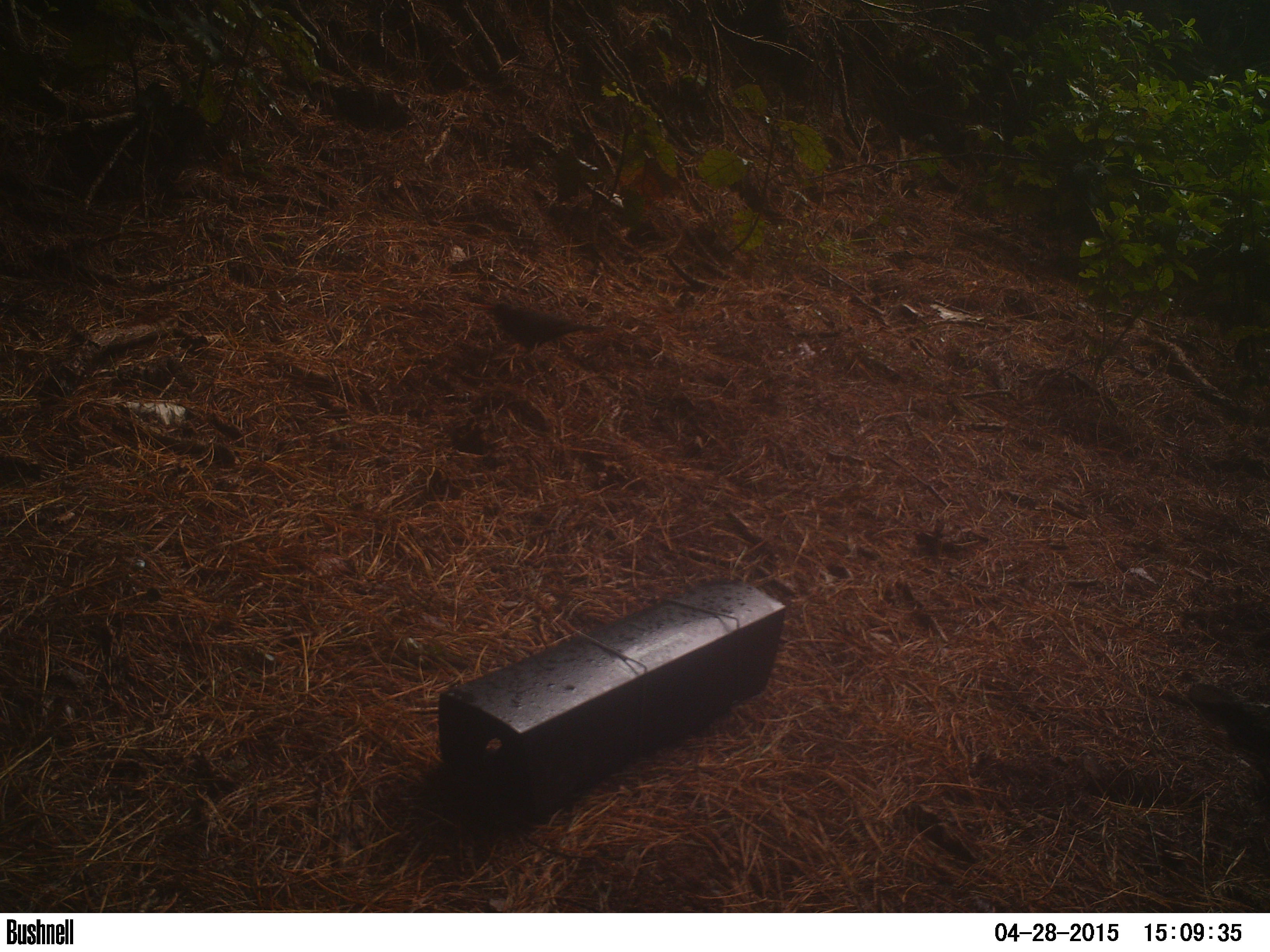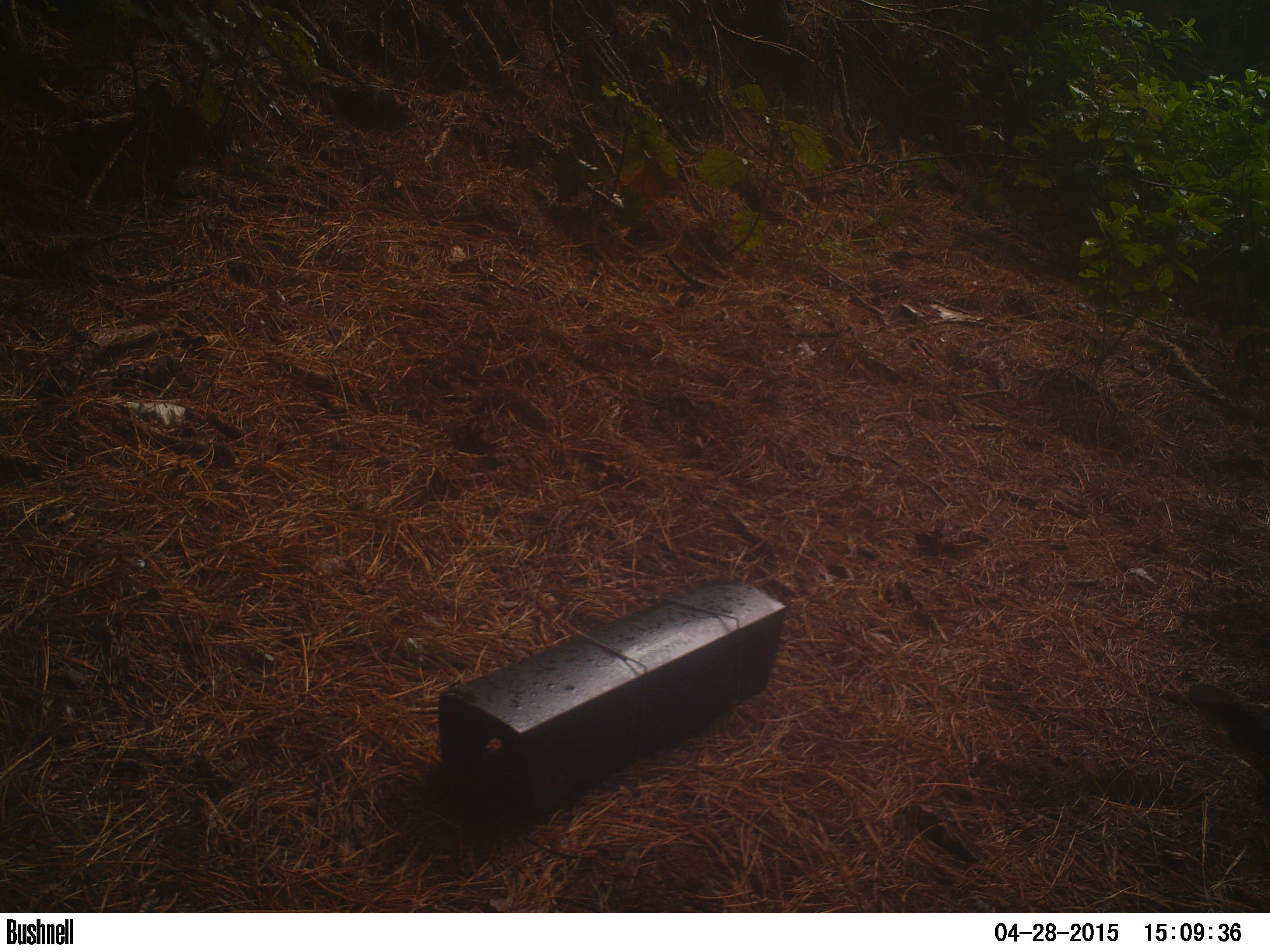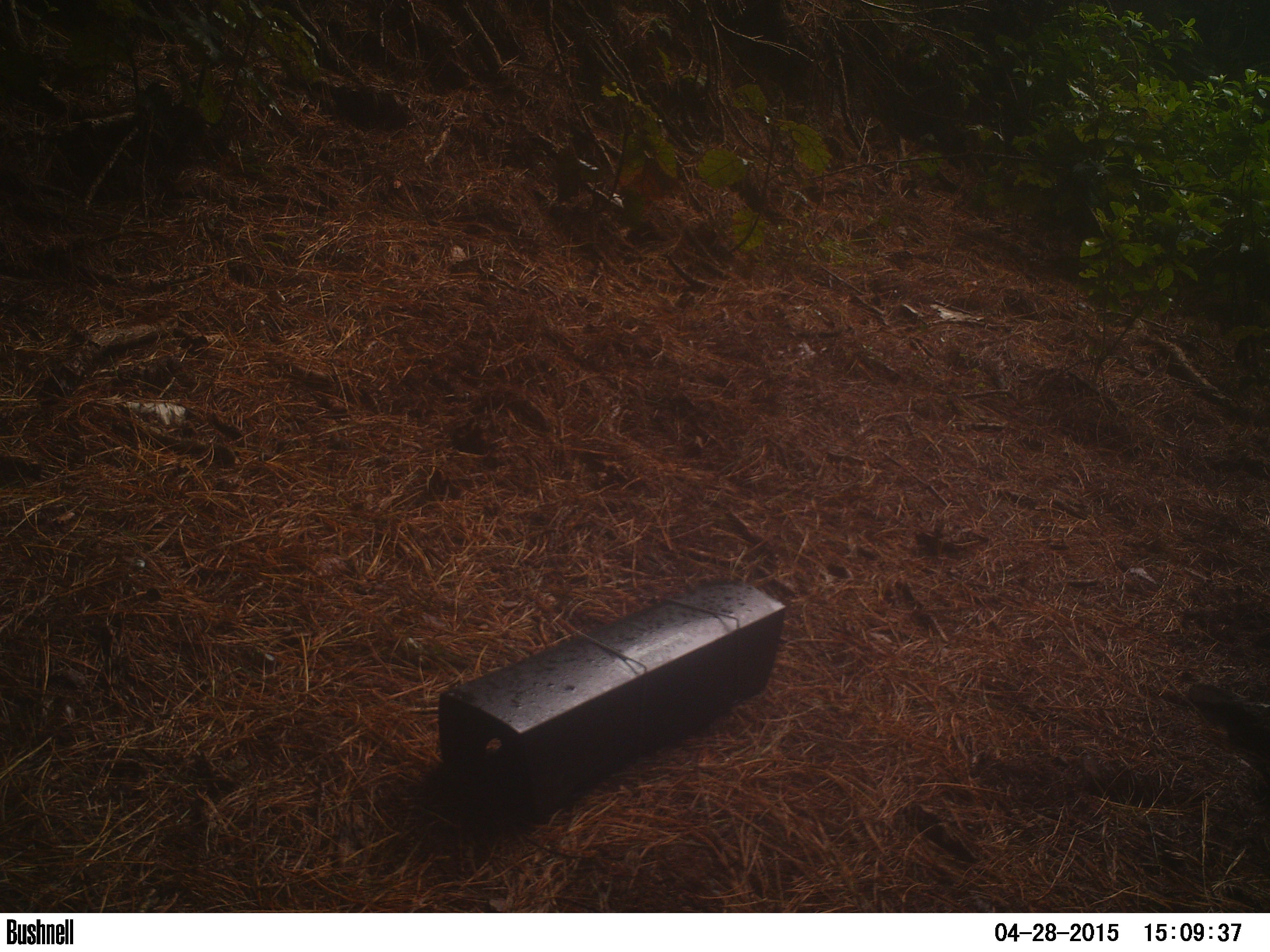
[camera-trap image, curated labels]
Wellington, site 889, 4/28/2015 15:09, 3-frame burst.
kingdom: Animalia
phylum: Chordata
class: Aves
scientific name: Aves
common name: bird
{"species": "bird (Aves)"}